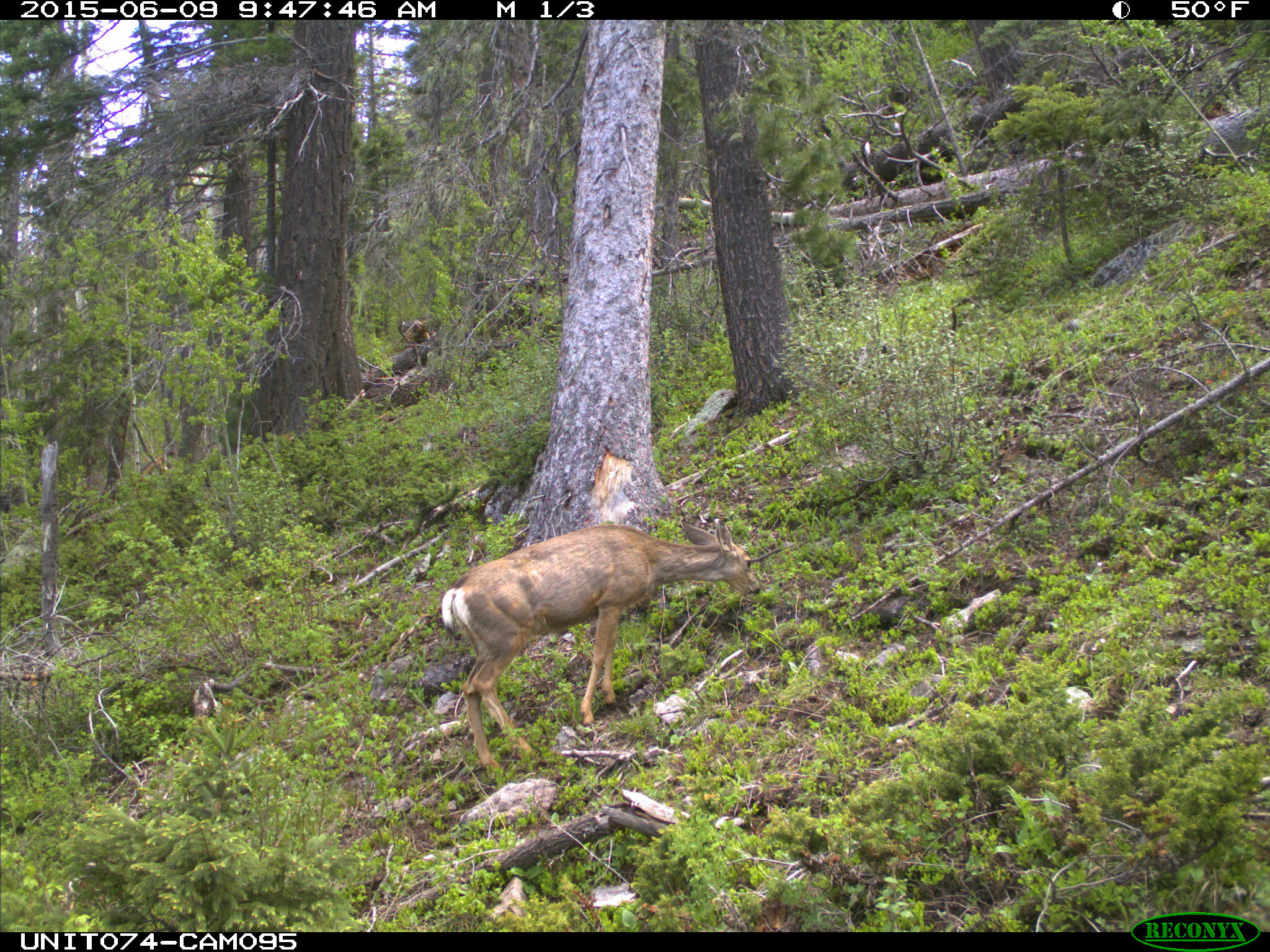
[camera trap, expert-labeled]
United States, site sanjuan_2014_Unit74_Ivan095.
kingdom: Animalia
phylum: Chordata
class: Mammalia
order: Artiodactyla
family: Cervidae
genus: Odocoileus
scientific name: Odocoileus hemionus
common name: mule deer